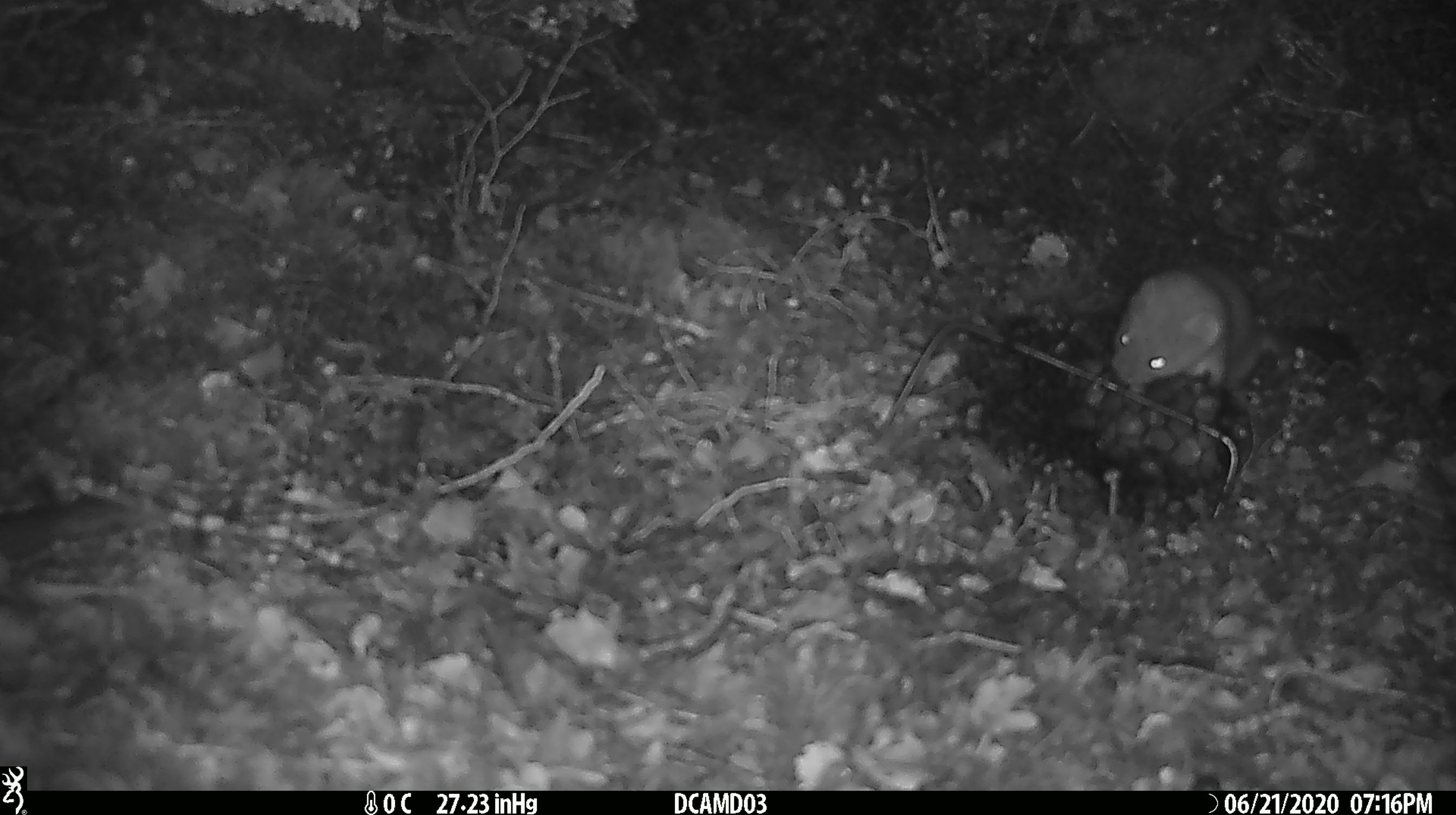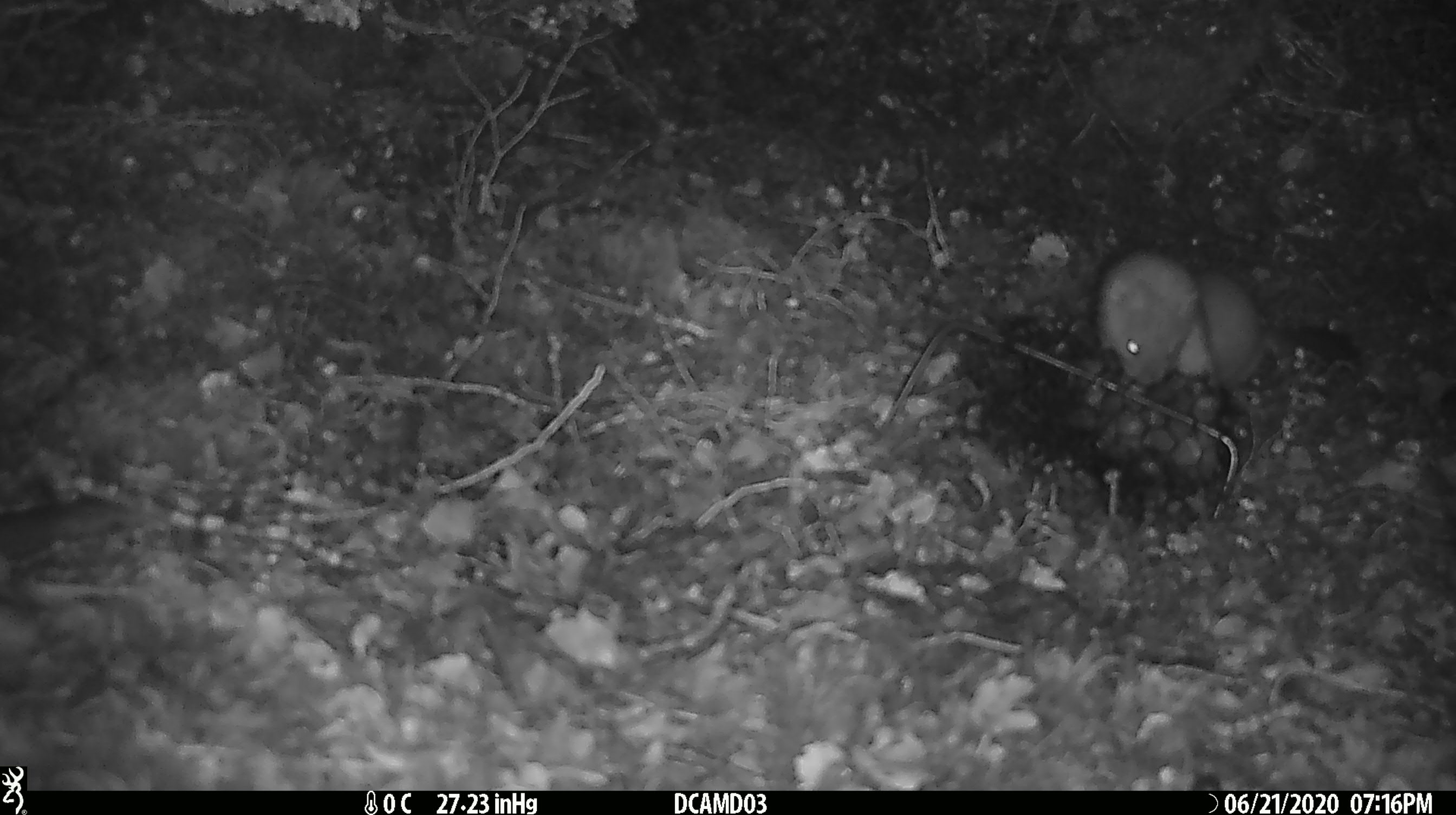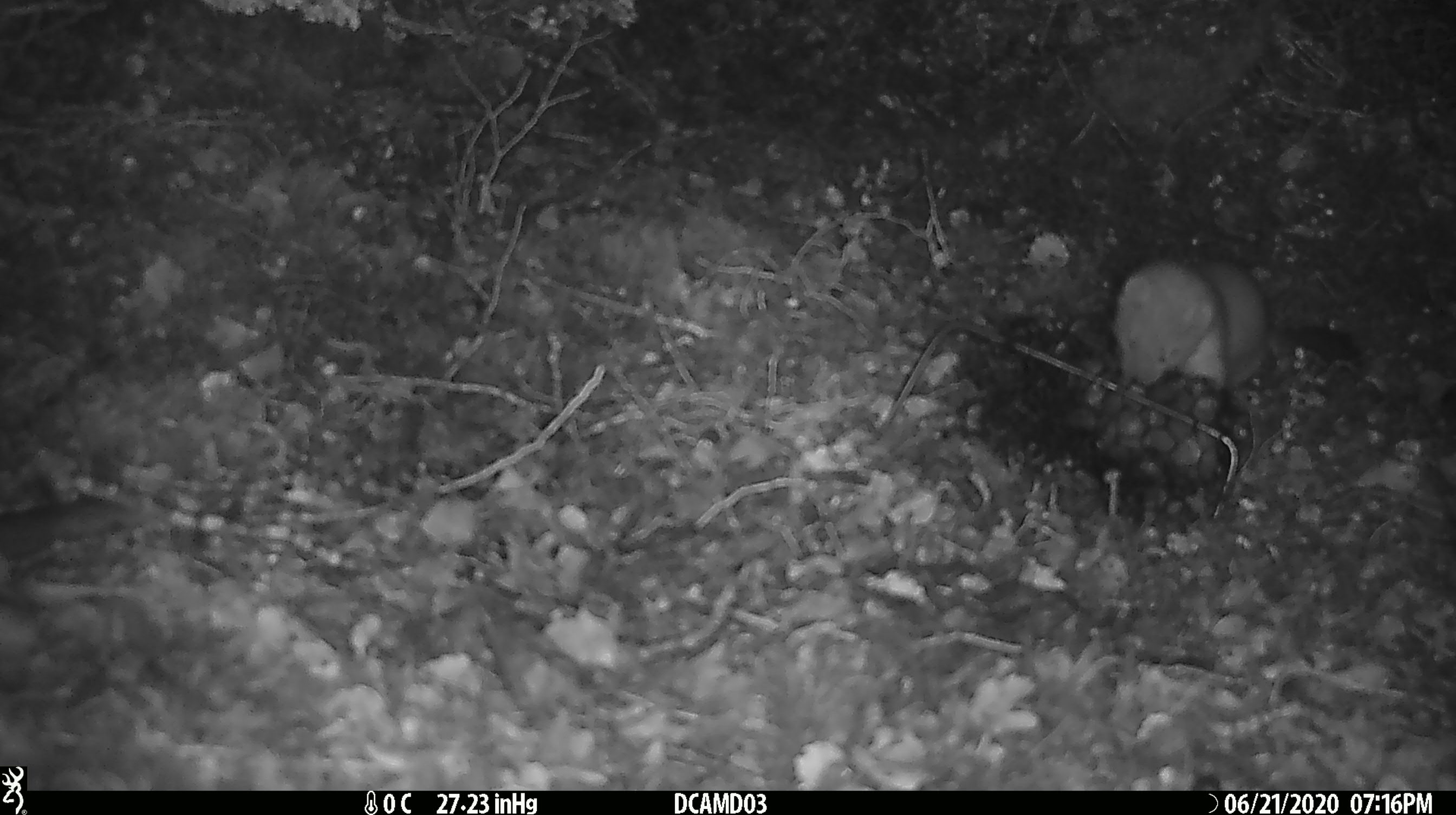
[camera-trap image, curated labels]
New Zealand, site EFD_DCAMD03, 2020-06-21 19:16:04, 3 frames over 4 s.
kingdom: Animalia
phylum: Chordata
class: Mammalia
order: Carnivora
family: Mustelidae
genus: Mustela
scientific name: Mustela erminea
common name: stoat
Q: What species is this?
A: Stoat (Mustela erminea).